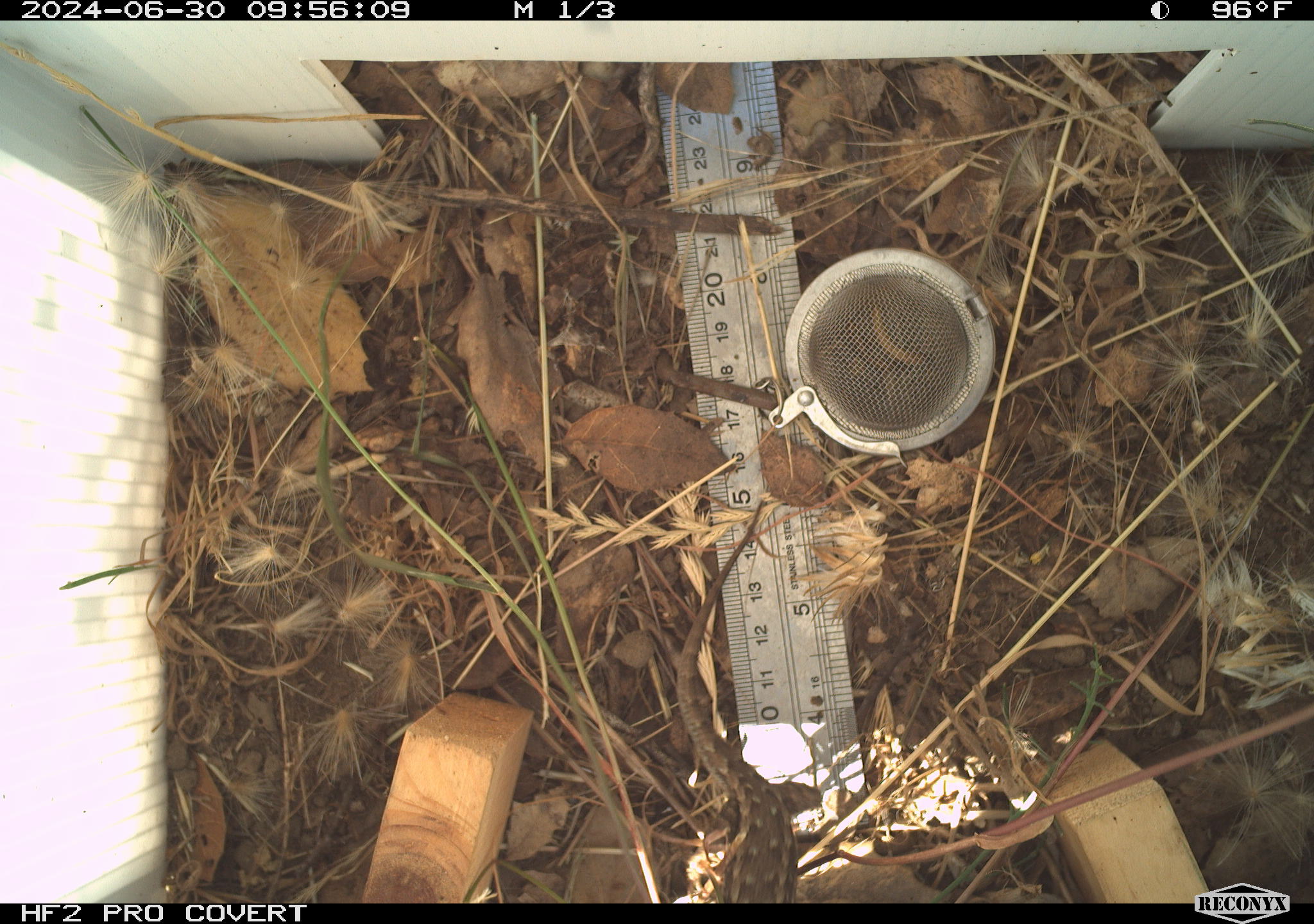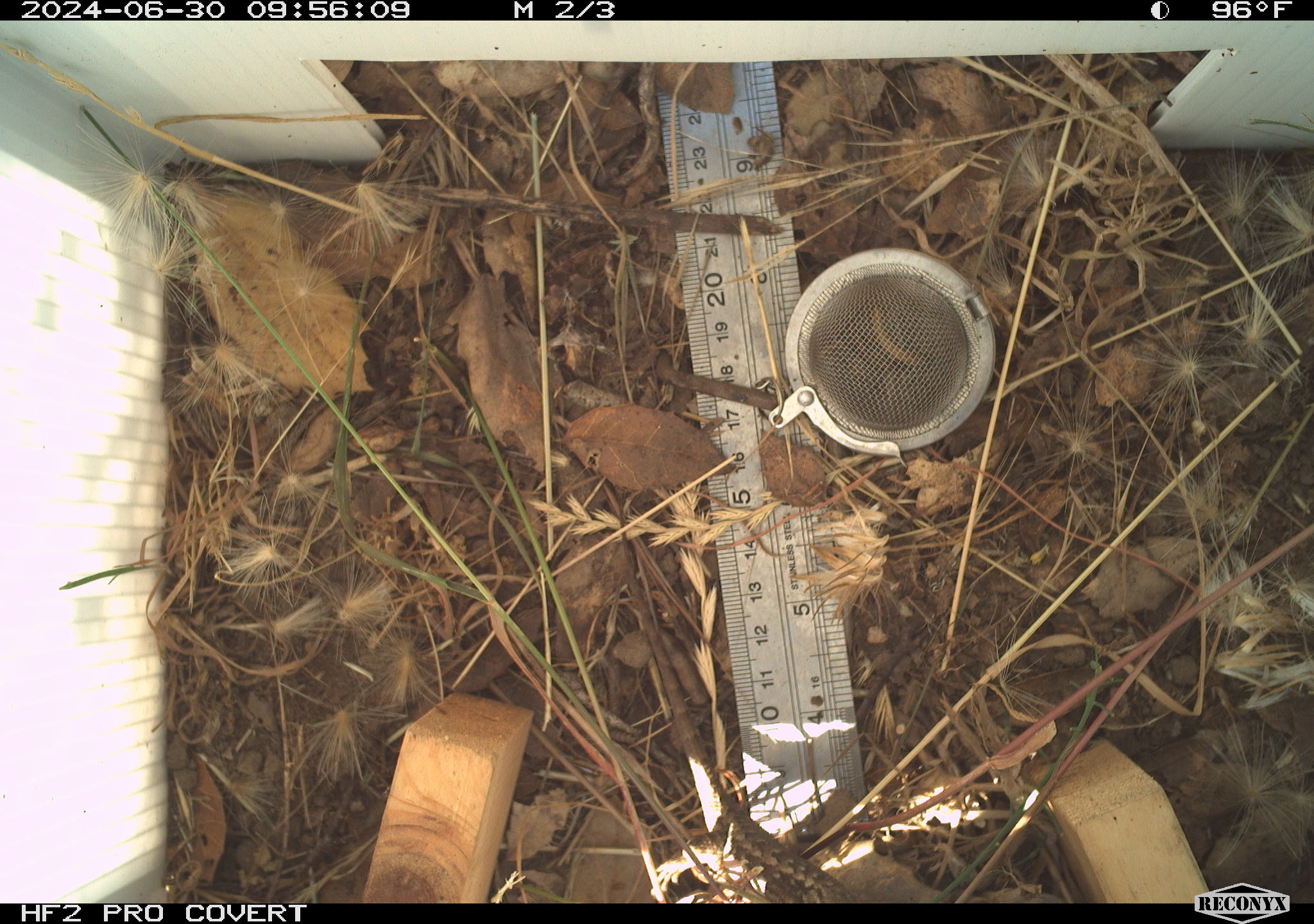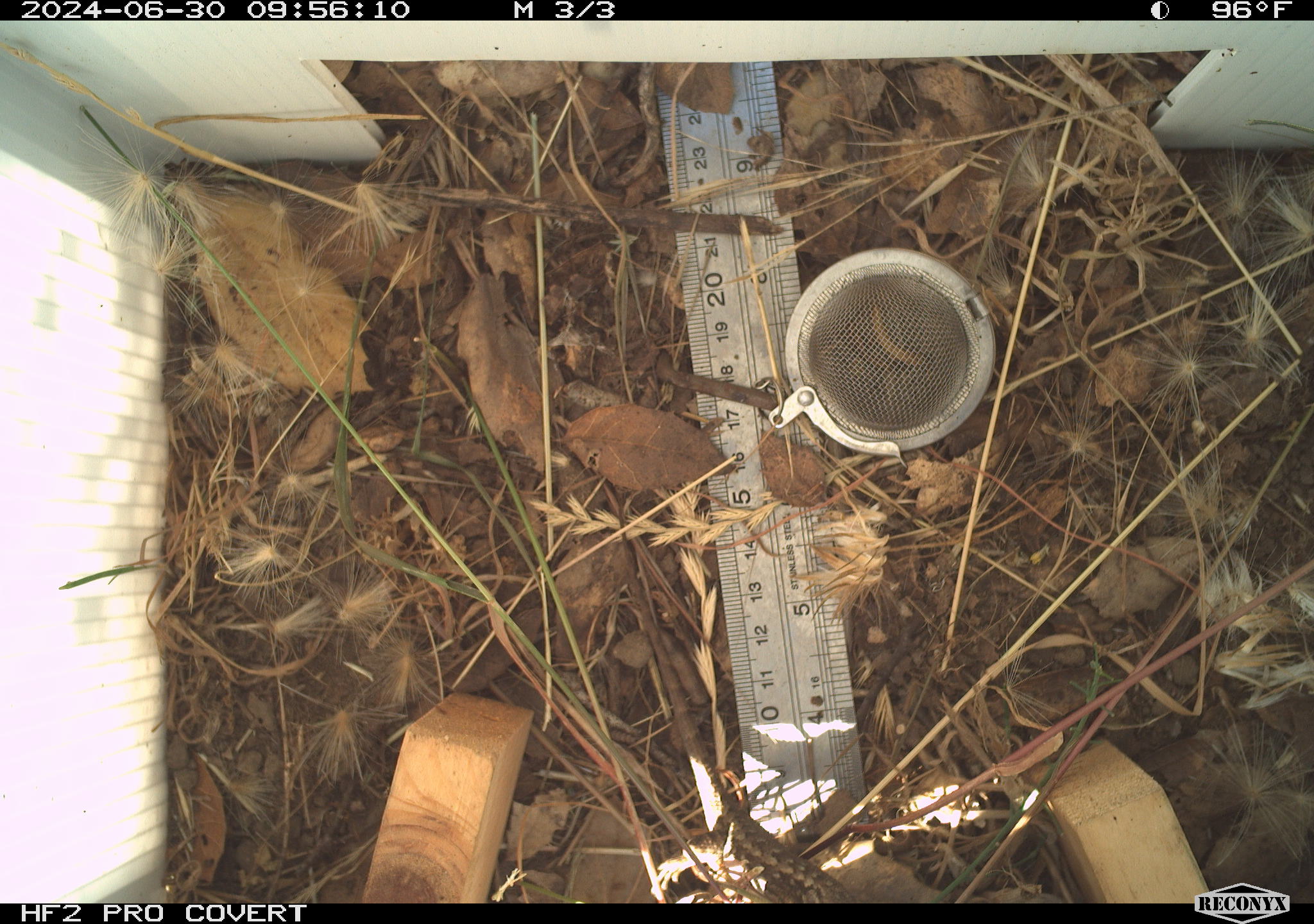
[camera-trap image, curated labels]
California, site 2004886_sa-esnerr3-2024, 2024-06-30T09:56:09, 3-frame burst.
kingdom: Animalia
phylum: Chordata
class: Reptilia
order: Squamata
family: Phrynosomatidae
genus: Sceloporus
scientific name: Sceloporus occidentalis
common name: western fence lizard